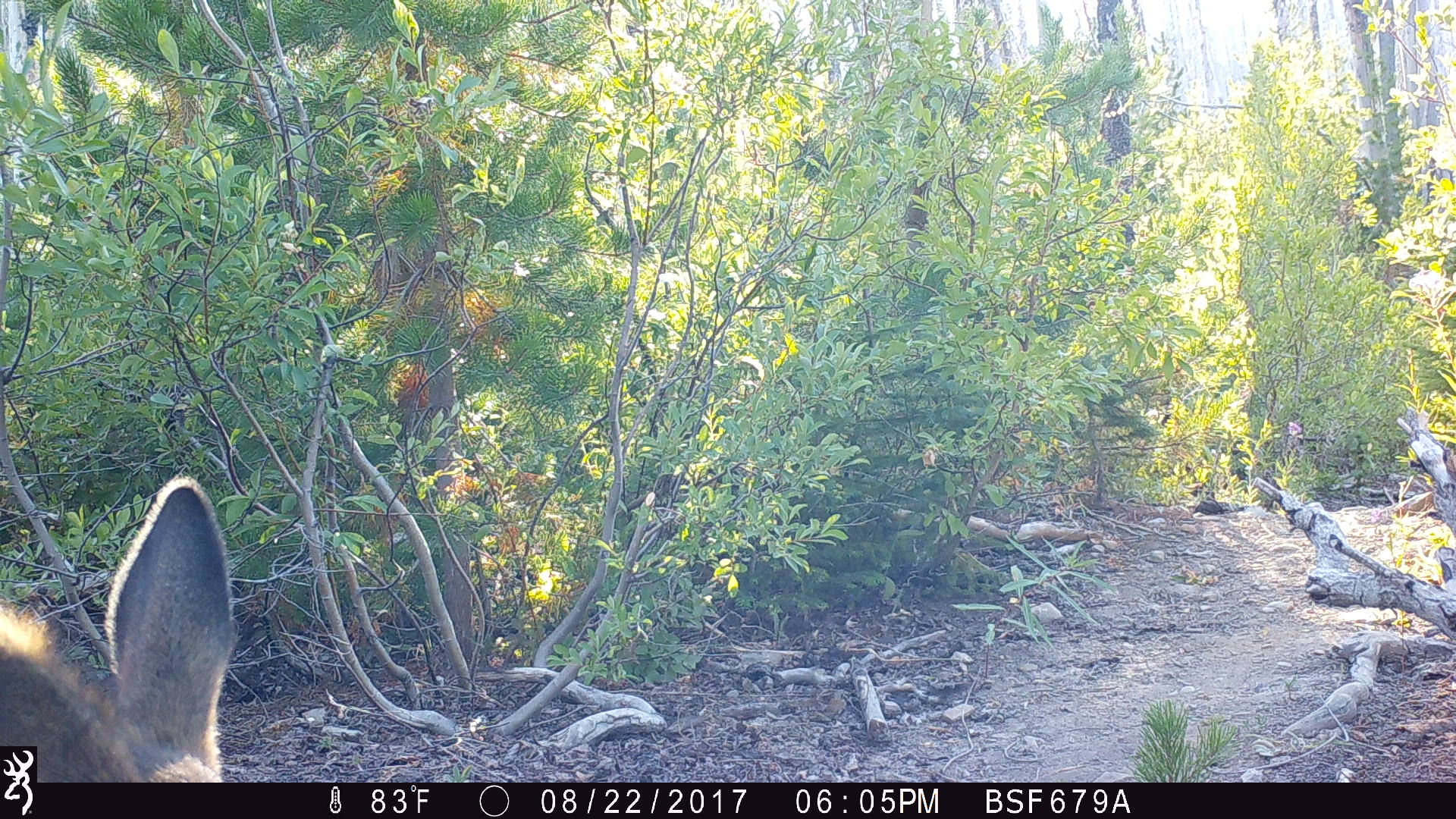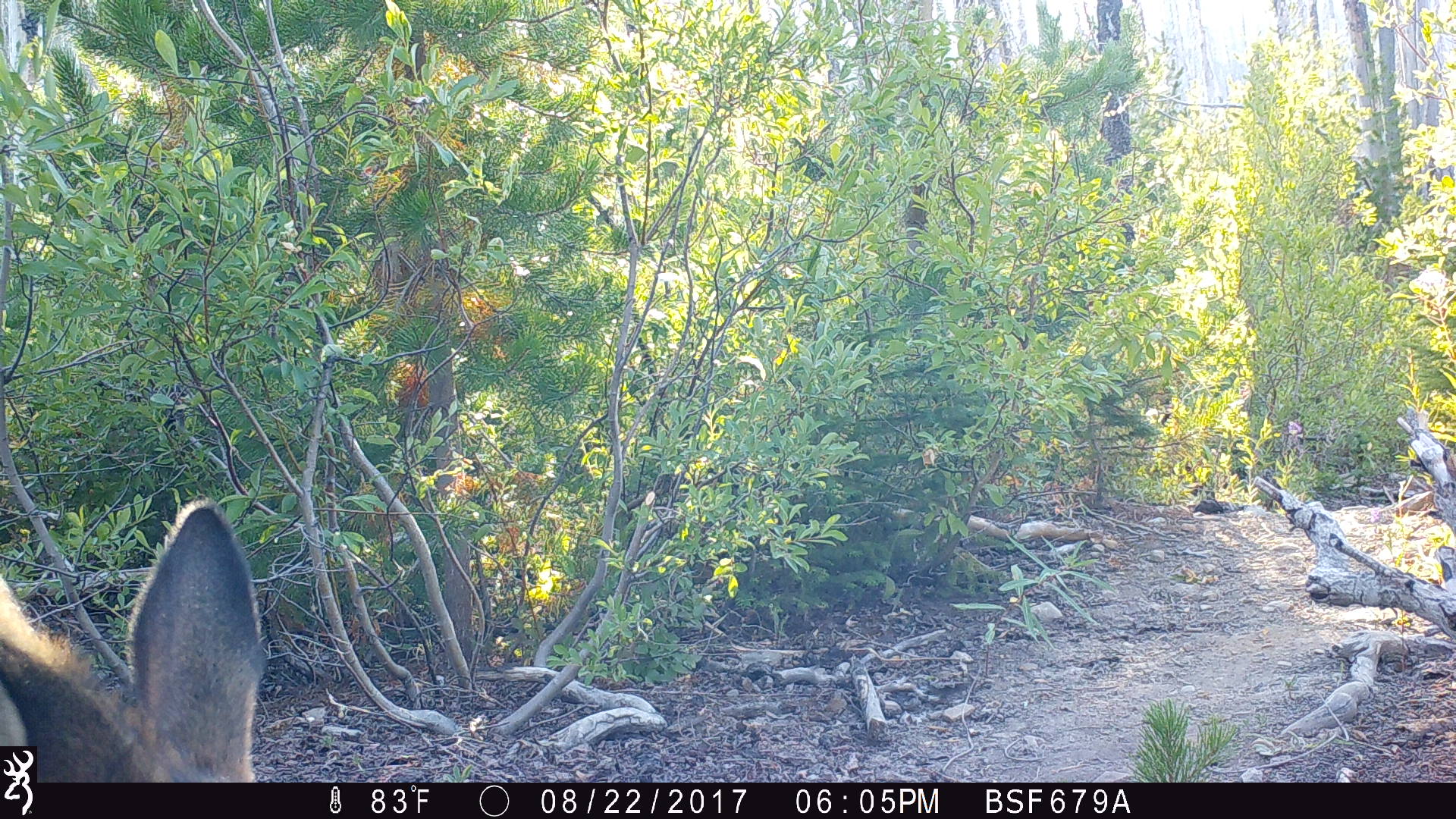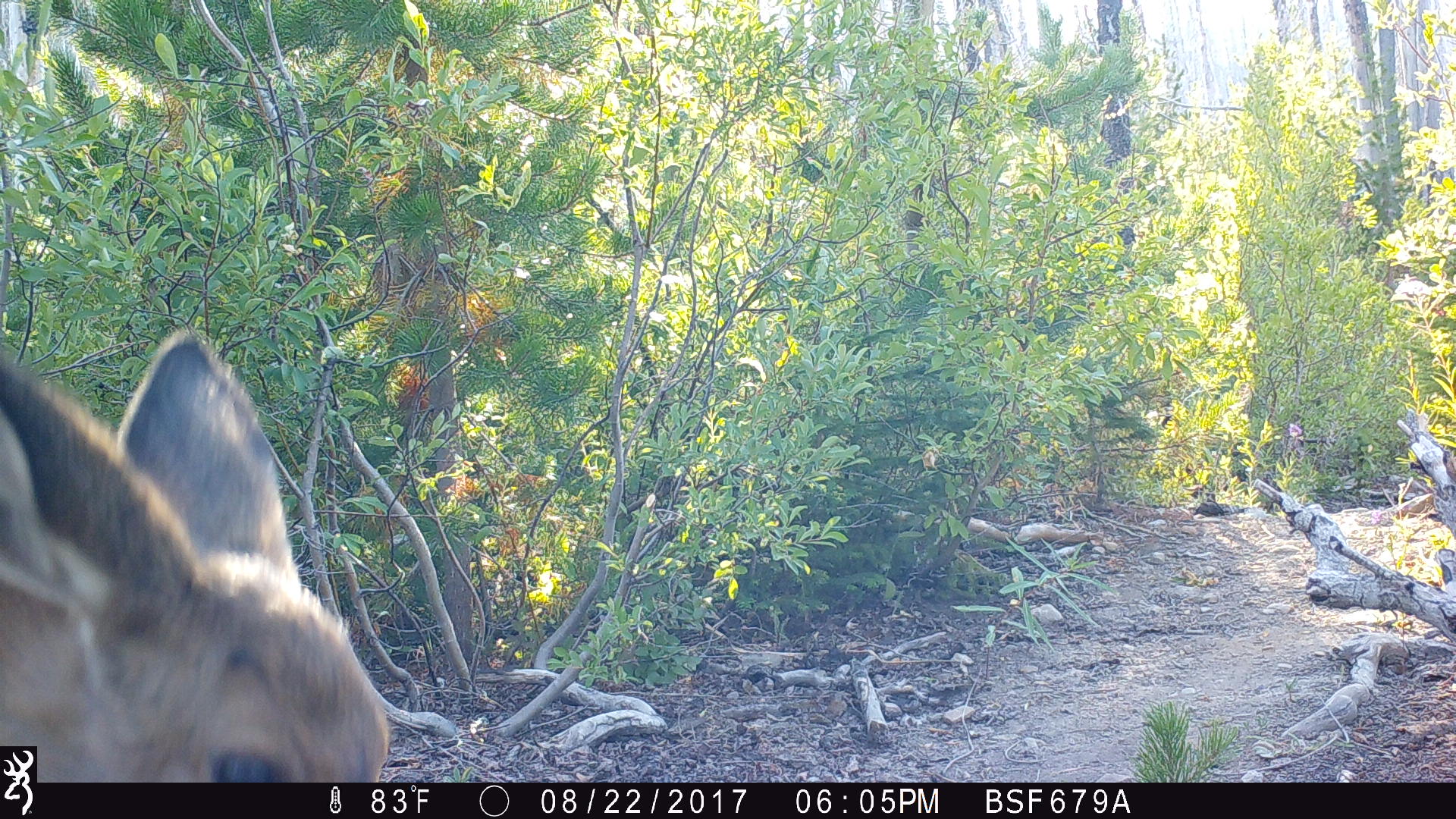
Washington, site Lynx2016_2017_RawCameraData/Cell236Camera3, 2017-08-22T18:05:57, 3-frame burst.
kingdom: Animalia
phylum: Chordata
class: Mammalia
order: Artiodactyla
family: Cervidae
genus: Odocoileus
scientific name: Odocoileus hemionus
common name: mule deer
Odocoileus hemionus (mule deer). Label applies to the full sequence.